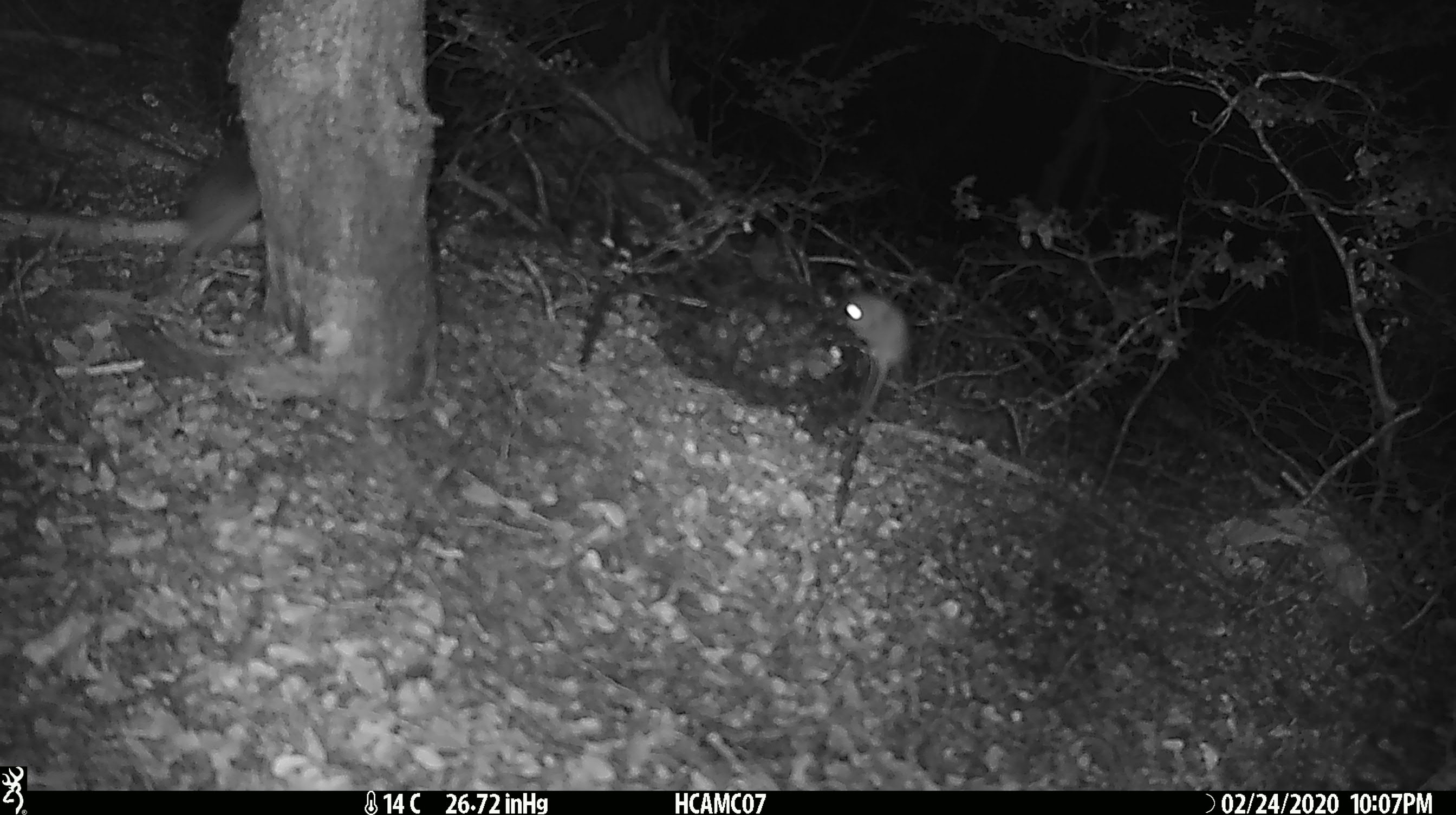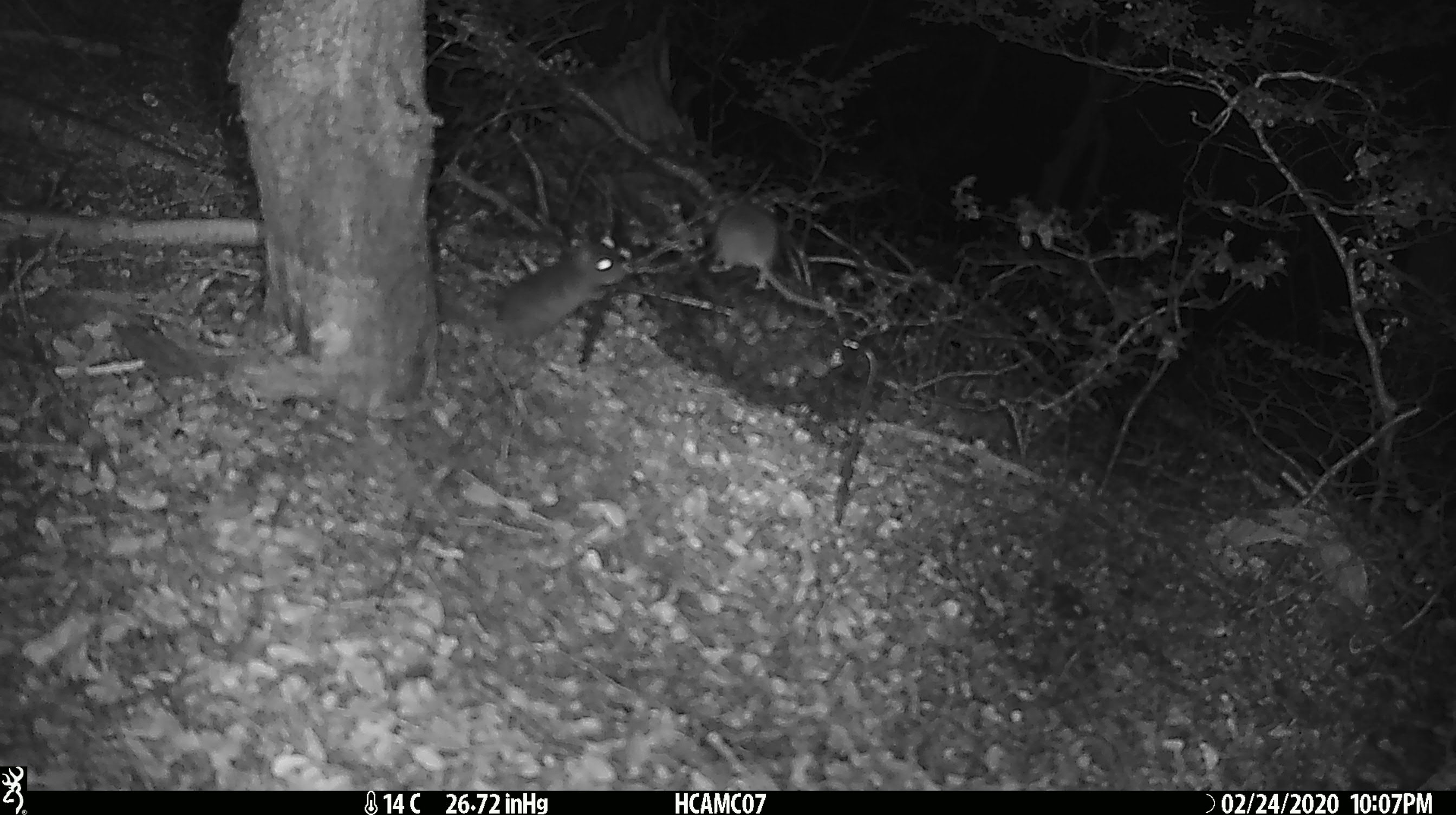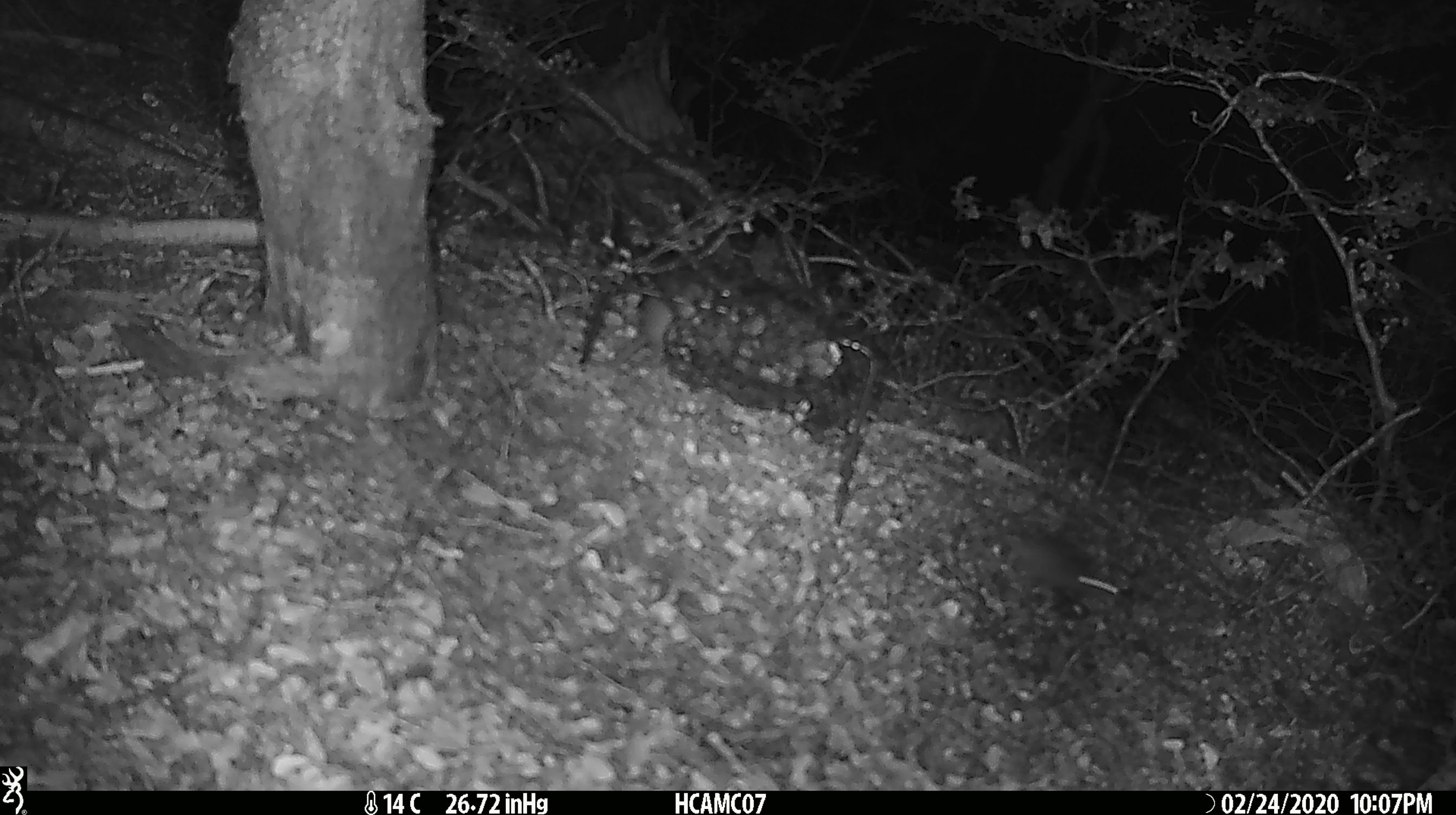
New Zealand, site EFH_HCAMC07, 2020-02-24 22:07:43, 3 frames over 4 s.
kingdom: Animalia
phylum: Chordata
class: Mammalia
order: Rodentia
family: Muridae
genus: Mus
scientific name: Mus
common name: mouse